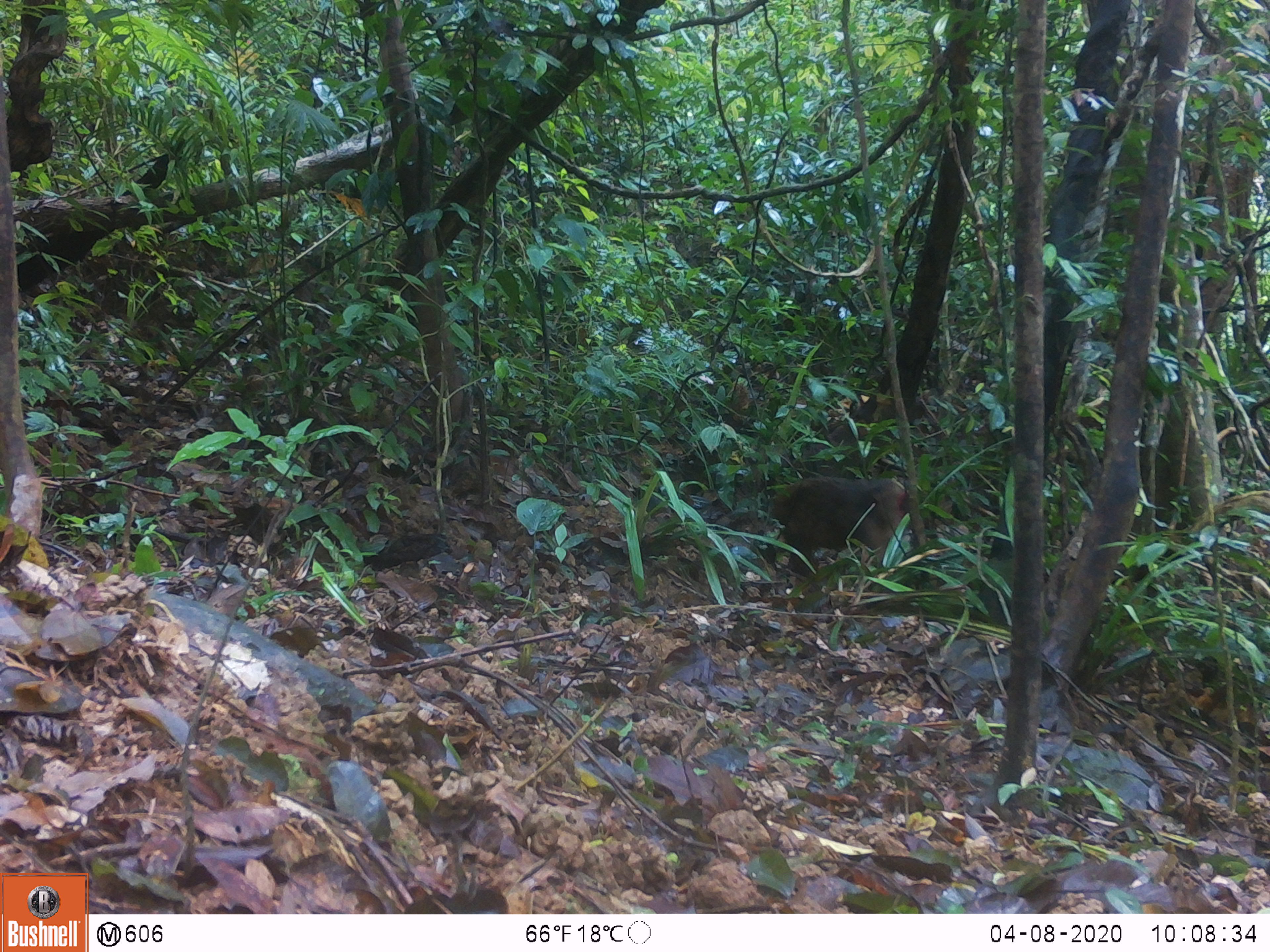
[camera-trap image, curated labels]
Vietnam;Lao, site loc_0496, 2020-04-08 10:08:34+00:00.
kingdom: Animalia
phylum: Chordata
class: Mammalia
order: Primates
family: Cercopithecidae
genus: Macaca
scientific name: Macaca arctoides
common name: stump-tailed macaque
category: stump tailed macaque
Stump tailed macaque (stump-tailed macaque) (Macaca arctoides). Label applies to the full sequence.